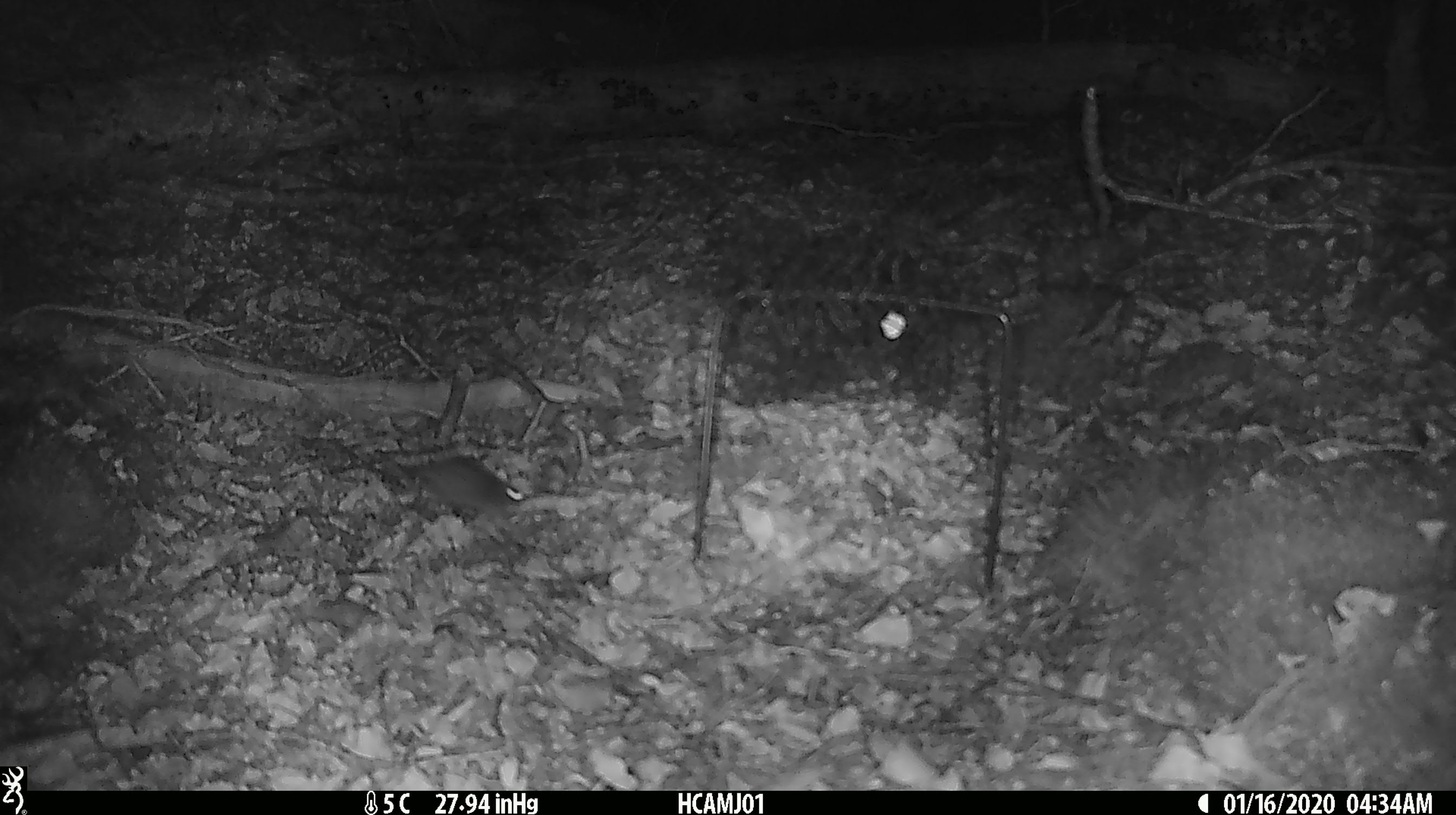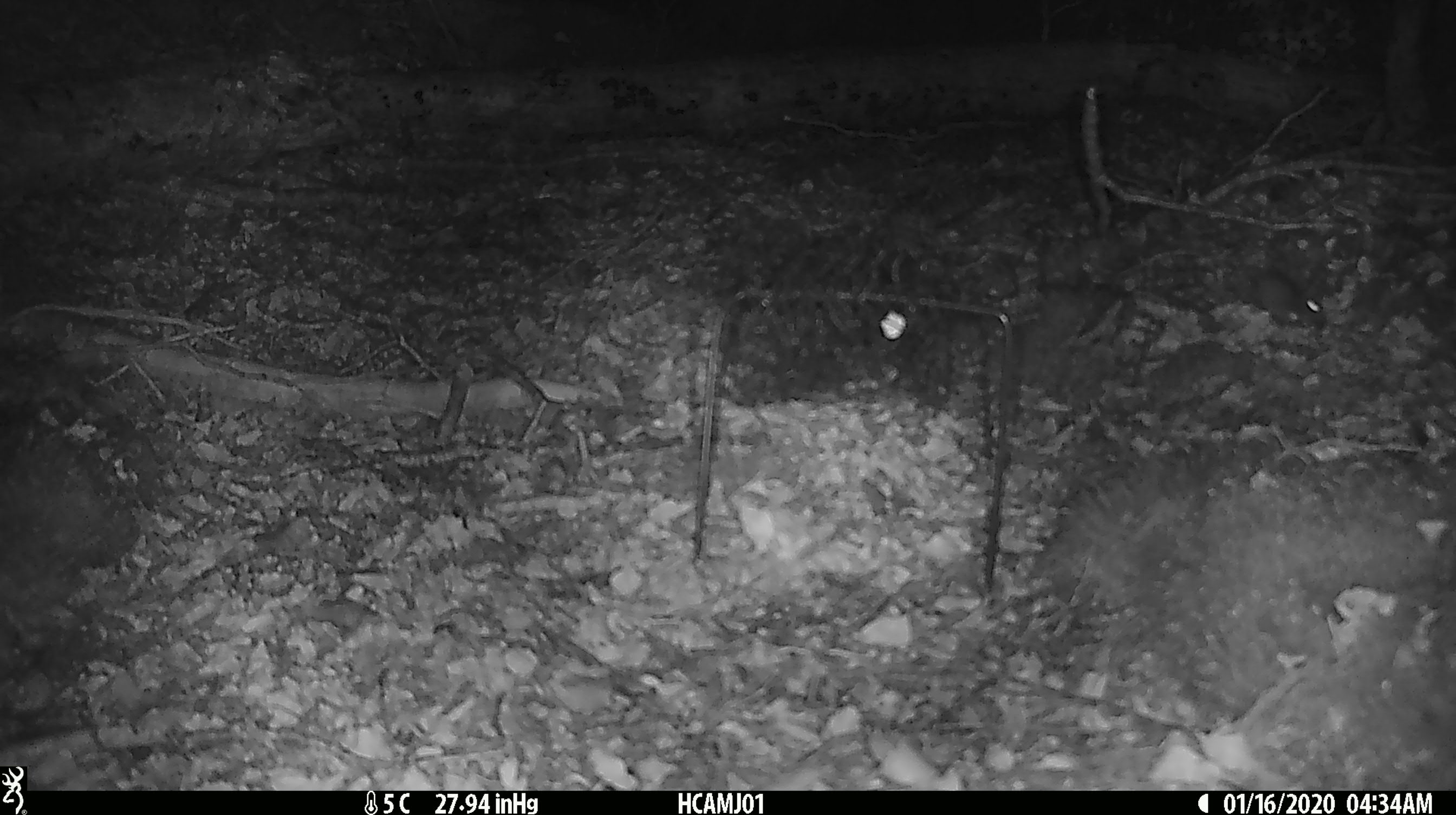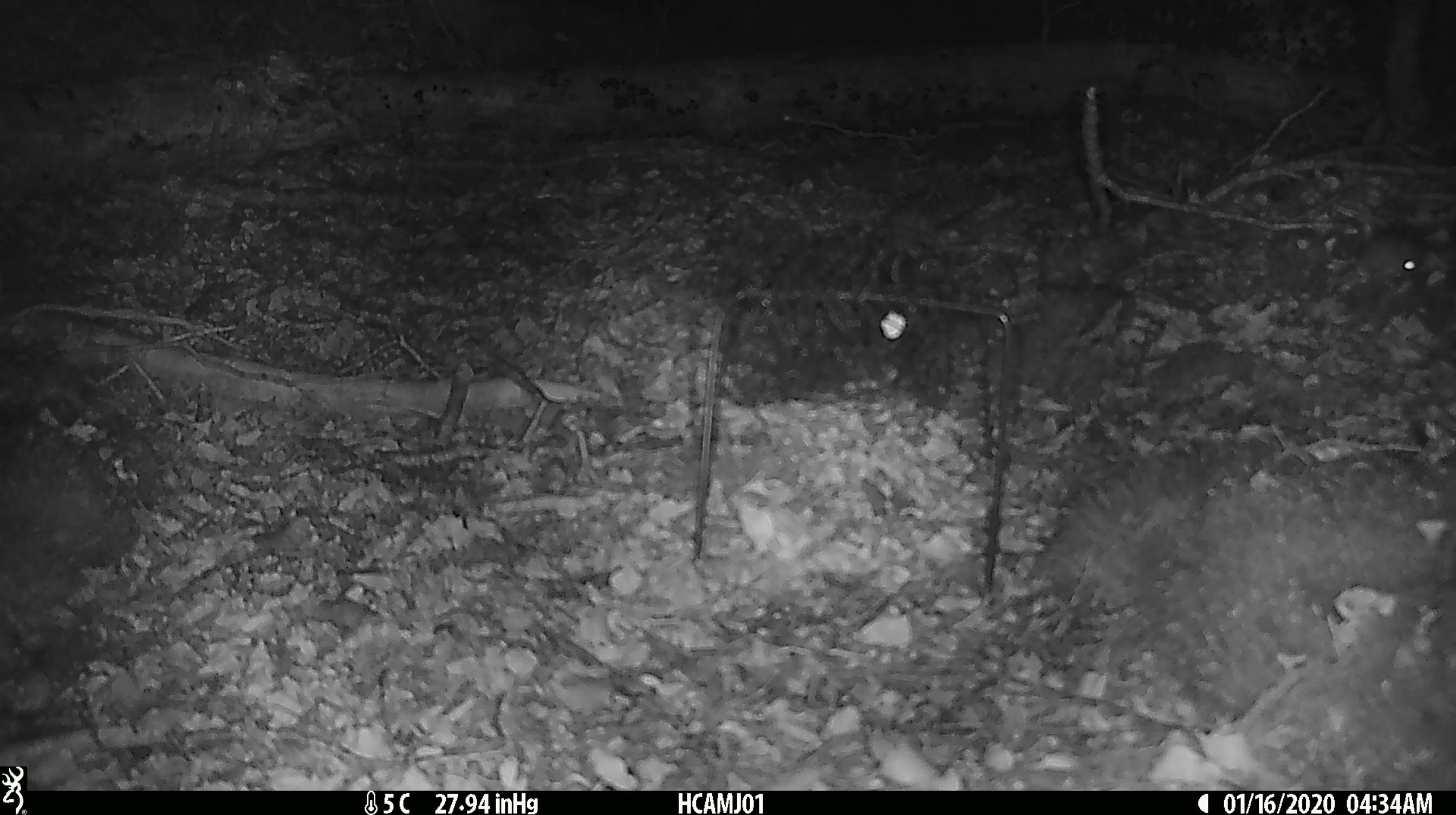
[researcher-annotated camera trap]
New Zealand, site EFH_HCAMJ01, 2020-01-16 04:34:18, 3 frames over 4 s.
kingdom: Animalia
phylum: Chordata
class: Mammalia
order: Rodentia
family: Muridae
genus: Mus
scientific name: Mus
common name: mouse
Mouse (Mus).